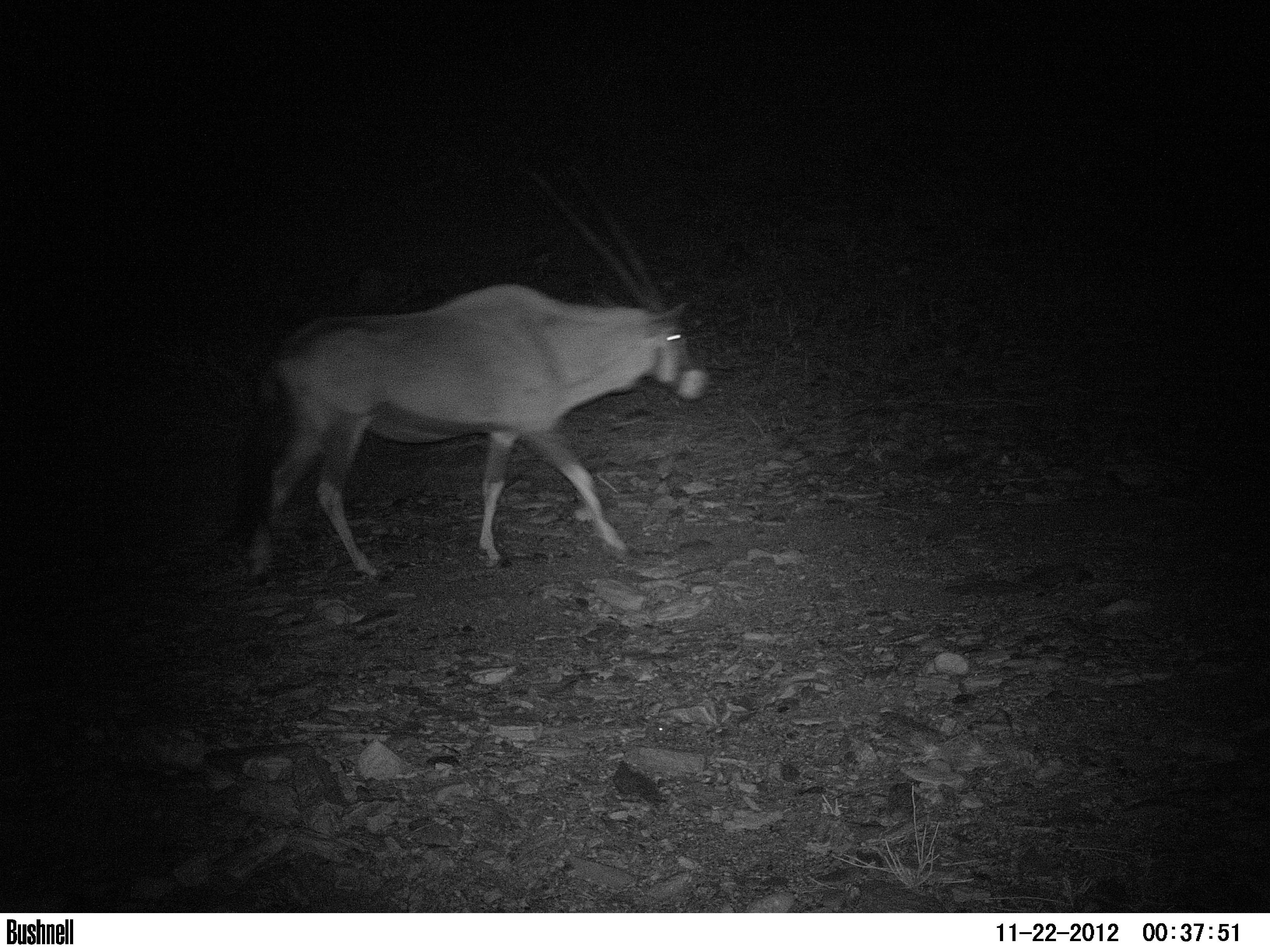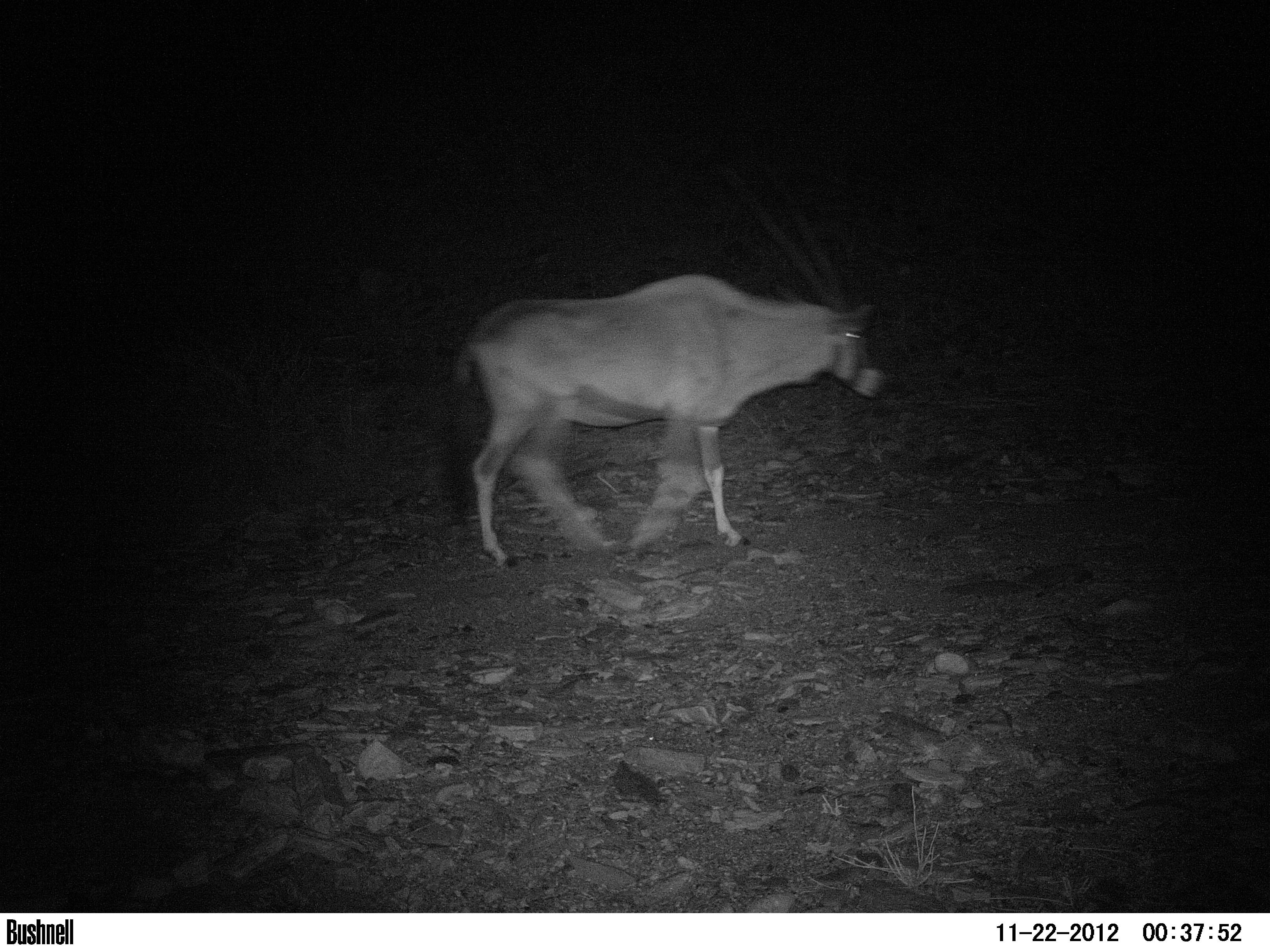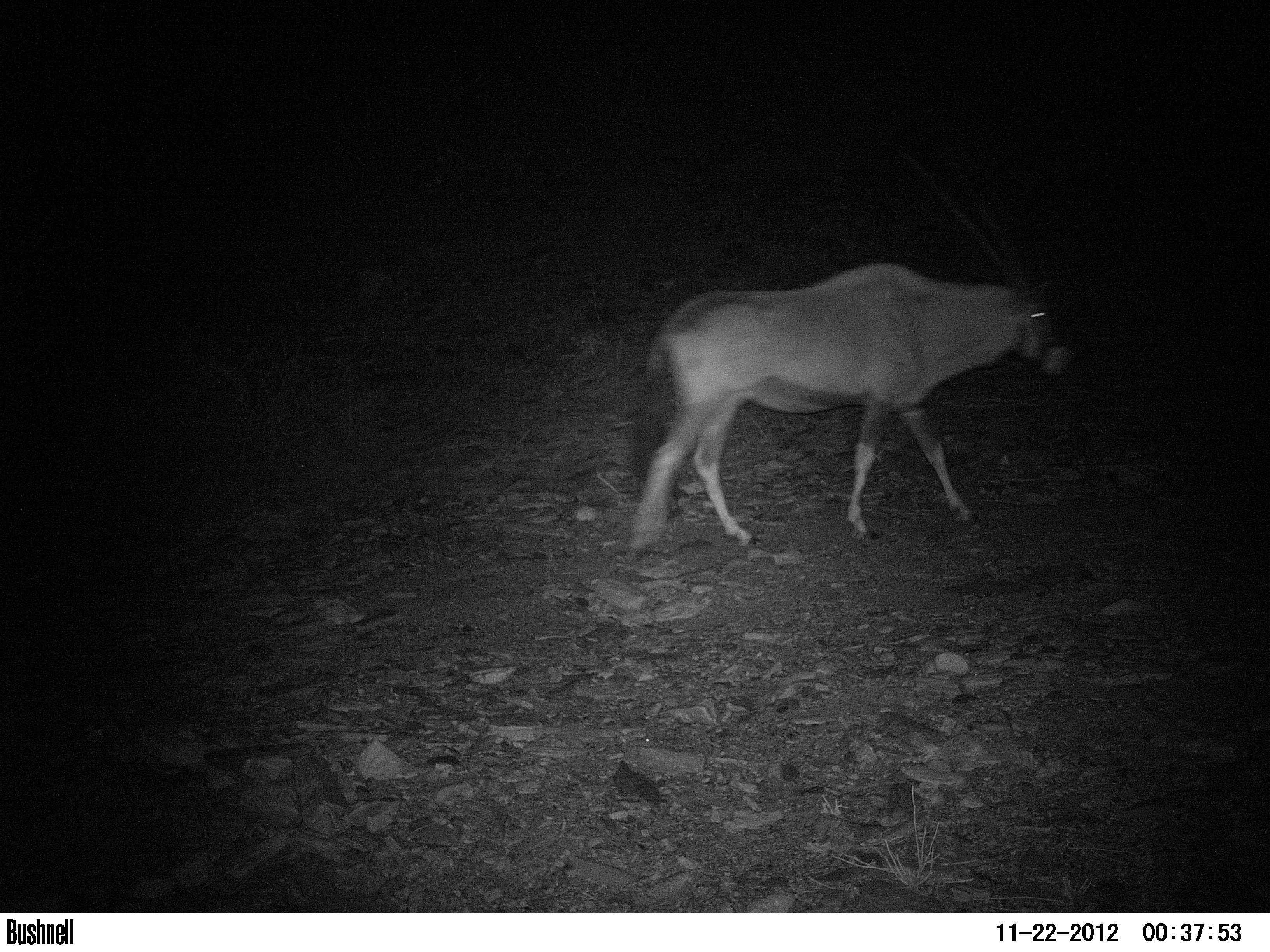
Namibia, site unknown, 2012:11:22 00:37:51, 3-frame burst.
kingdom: Animalia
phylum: Chordata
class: Mammalia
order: Artiodactyla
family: Bovidae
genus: Oryx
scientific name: Oryx gazella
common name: gemsbok